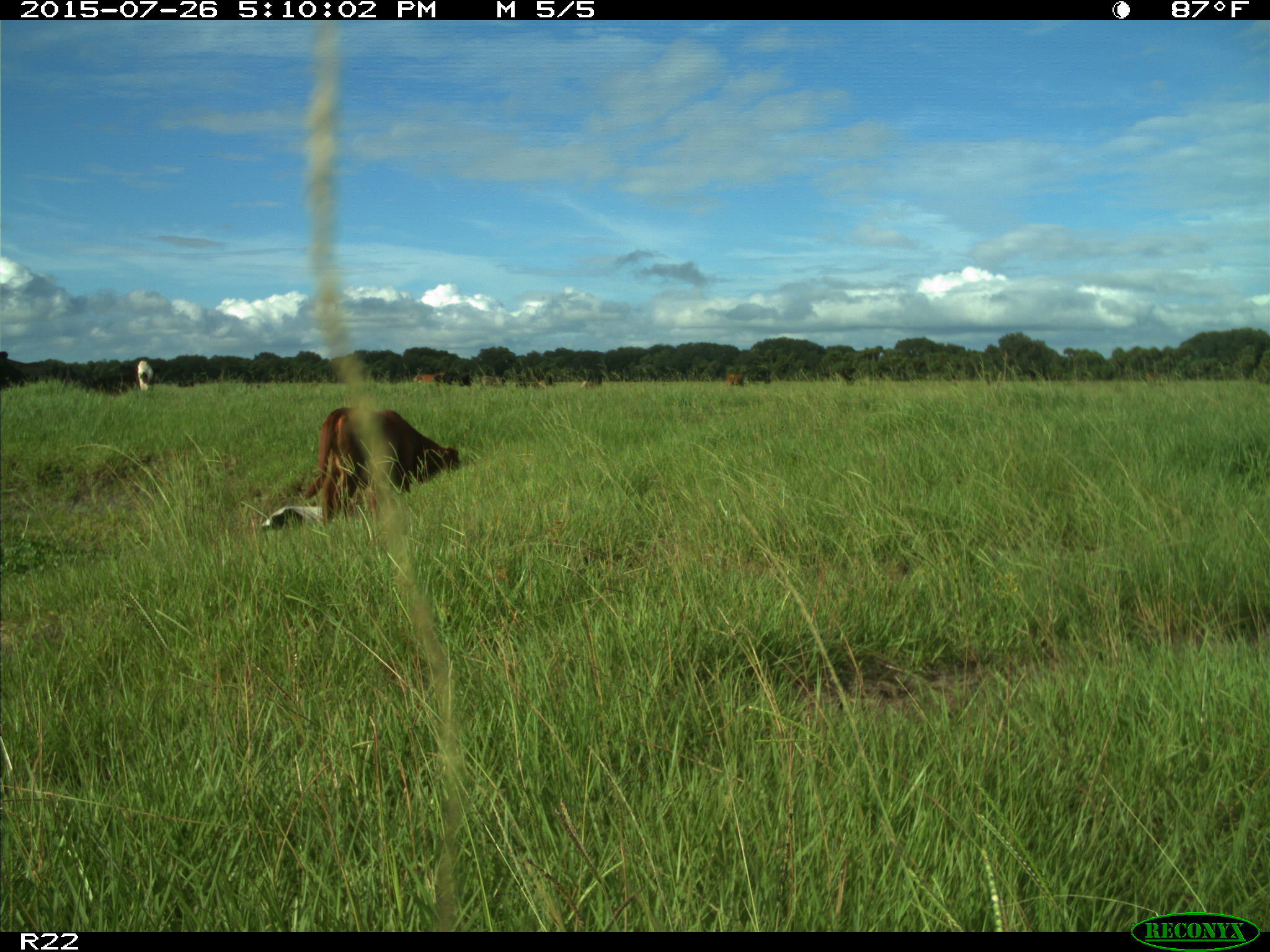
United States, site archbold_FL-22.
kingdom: Animalia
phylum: Chordata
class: Mammalia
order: Artiodactyla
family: Bovidae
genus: Bos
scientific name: Bos taurus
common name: domestic cow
Bos taurus (domestic cow).